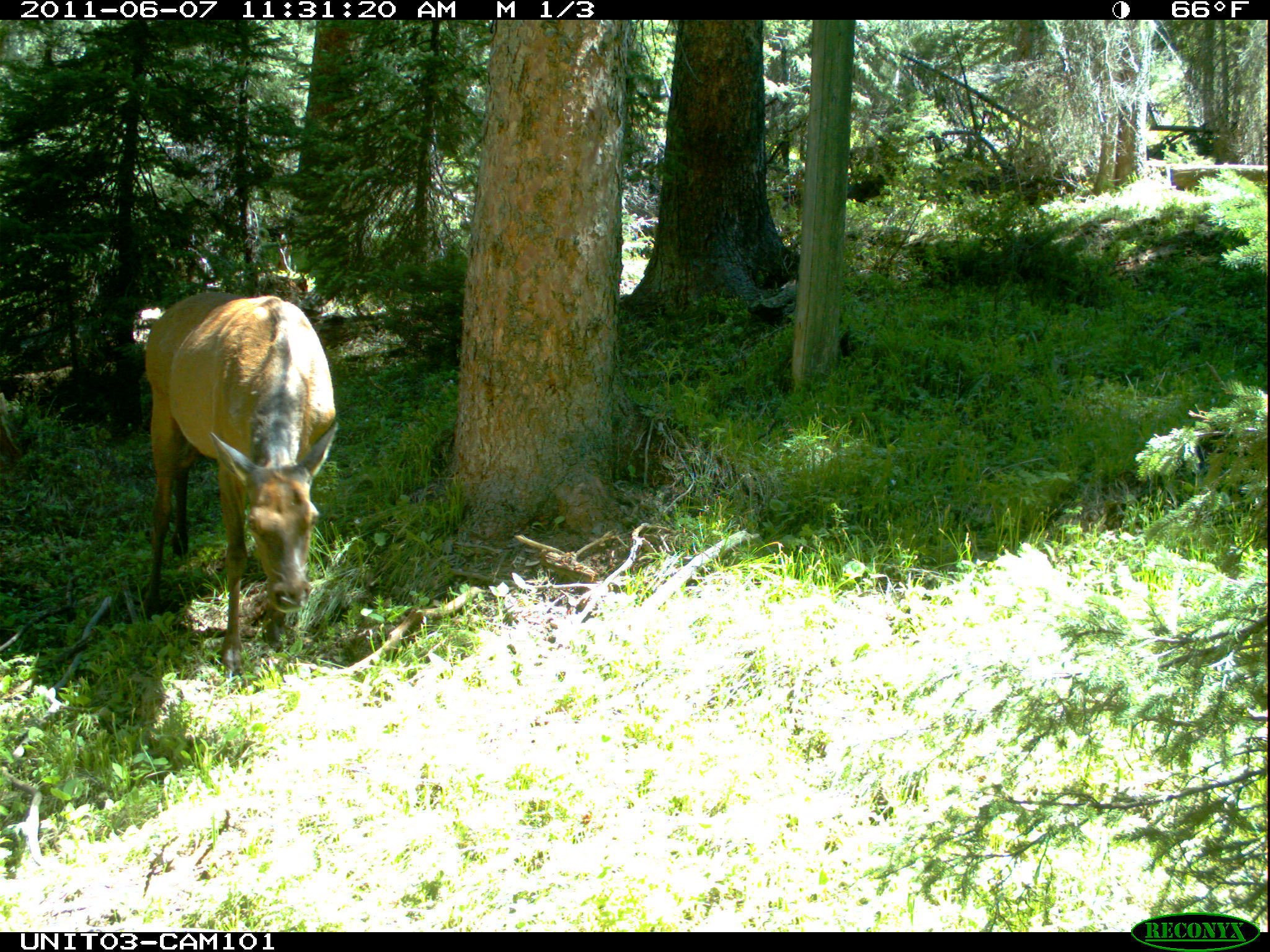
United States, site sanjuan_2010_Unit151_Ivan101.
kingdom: Animalia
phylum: Chordata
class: Mammalia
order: Artiodactyla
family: Cervidae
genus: Cervus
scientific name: Cervus elaphus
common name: red deer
Cervus elaphus (red deer).